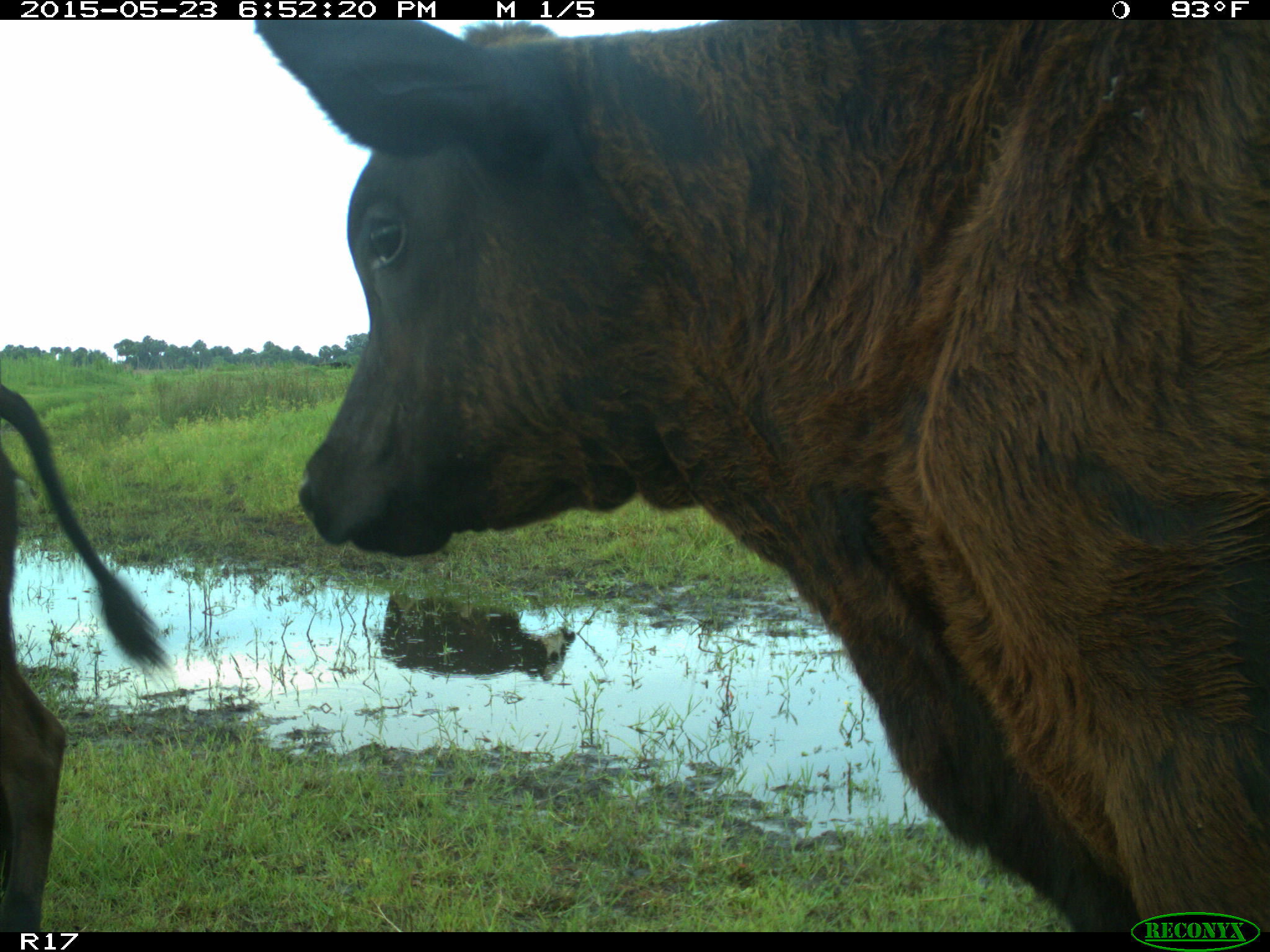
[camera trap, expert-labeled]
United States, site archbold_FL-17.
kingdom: Animalia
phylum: Chordata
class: Mammalia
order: Artiodactyla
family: Bovidae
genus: Bos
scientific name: Bos taurus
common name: domestic cow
Bos taurus (domestic cow).